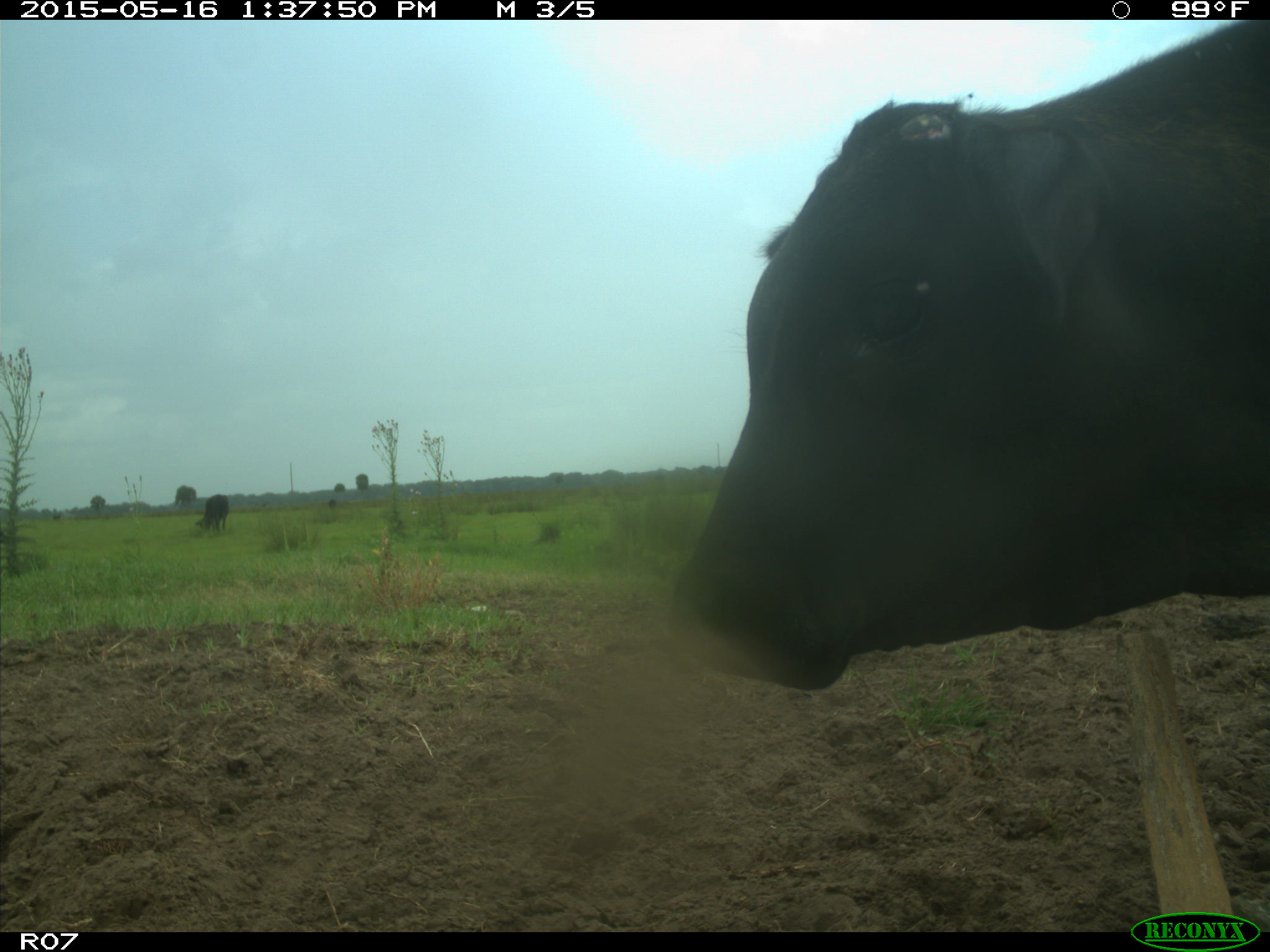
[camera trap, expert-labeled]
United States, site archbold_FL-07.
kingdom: Animalia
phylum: Chordata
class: Mammalia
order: Artiodactyla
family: Bovidae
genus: Bos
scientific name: Bos taurus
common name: domestic cow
Bos taurus (domestic cow).